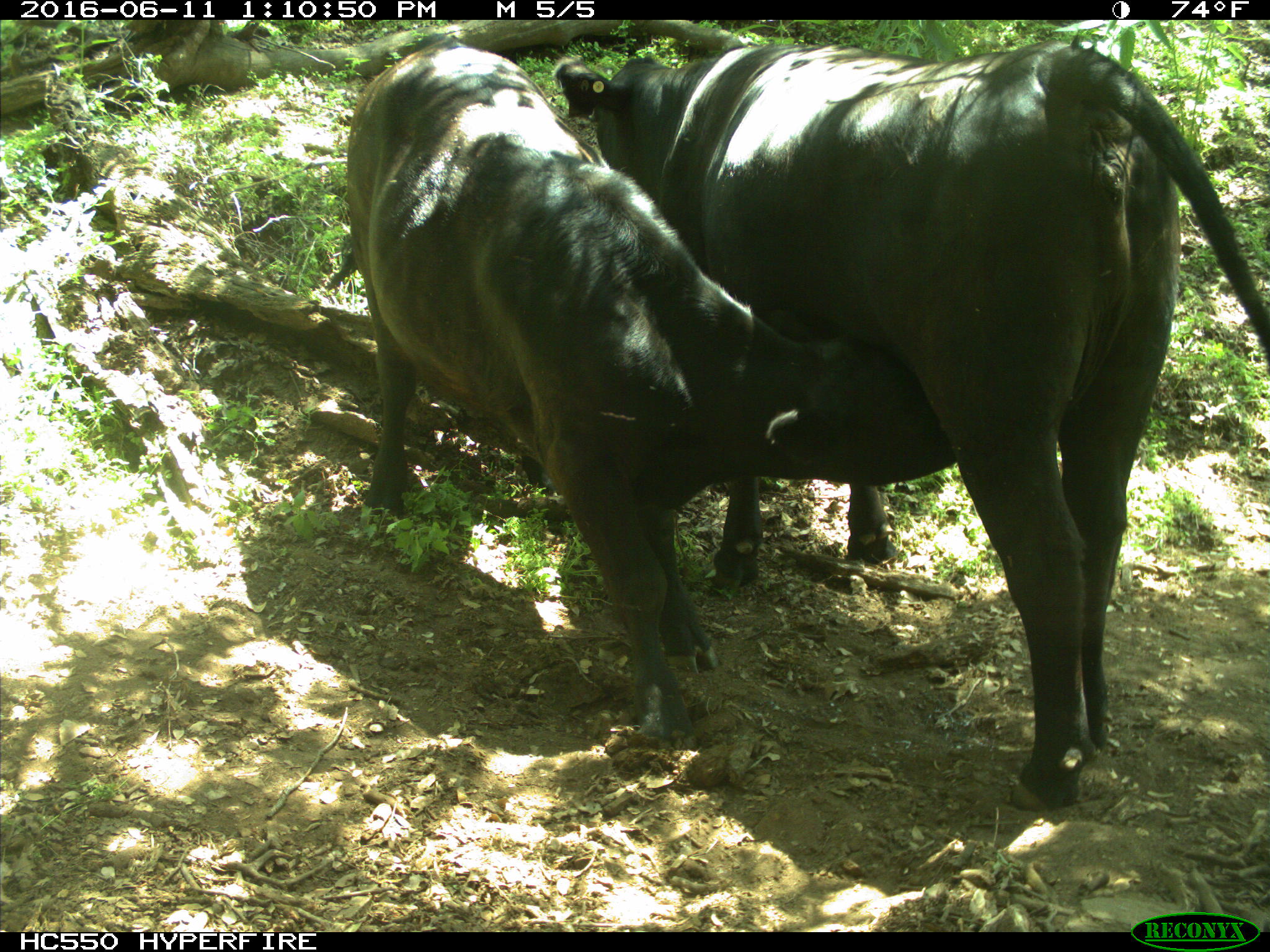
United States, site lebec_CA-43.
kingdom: Animalia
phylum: Chordata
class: Mammalia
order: Artiodactyla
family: Bovidae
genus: Bos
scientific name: Bos taurus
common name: domestic cow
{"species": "Bos taurus (domestic cow)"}